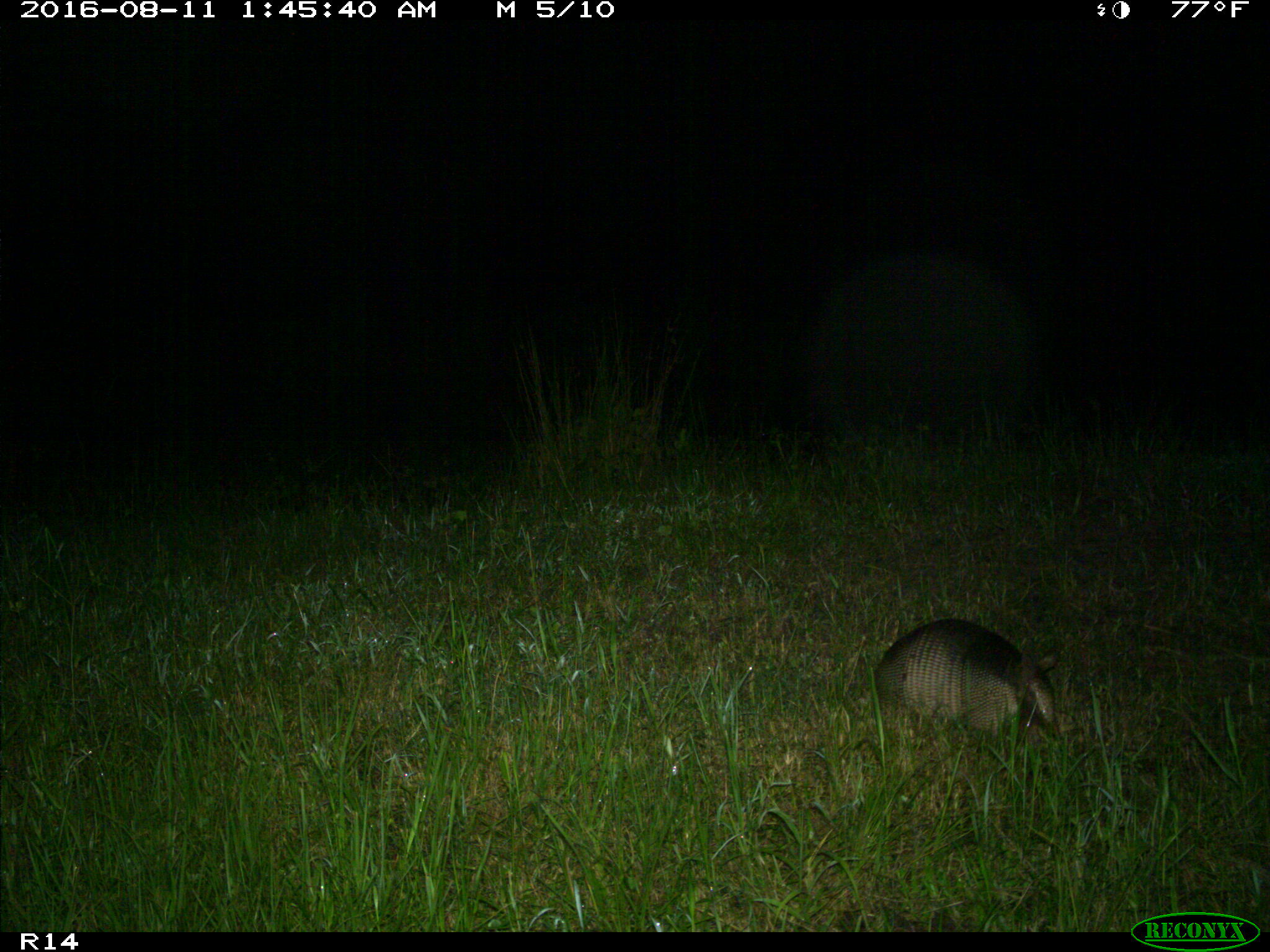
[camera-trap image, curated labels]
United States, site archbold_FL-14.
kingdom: Animalia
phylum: Chordata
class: Mammalia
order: Cingulata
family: Dasypodidae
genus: Dasypus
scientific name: Dasypus novemcinctus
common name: nine-banded armadillo